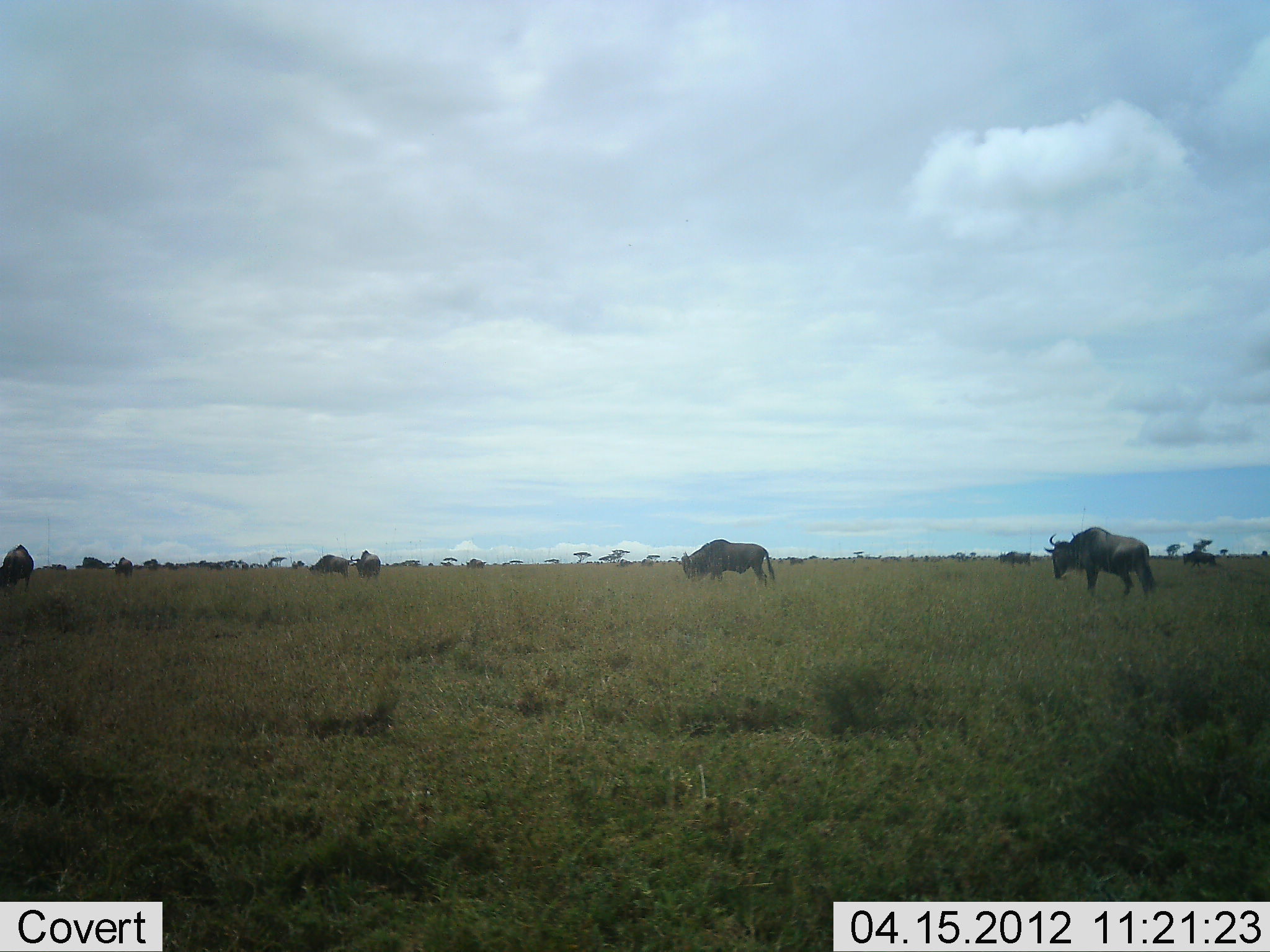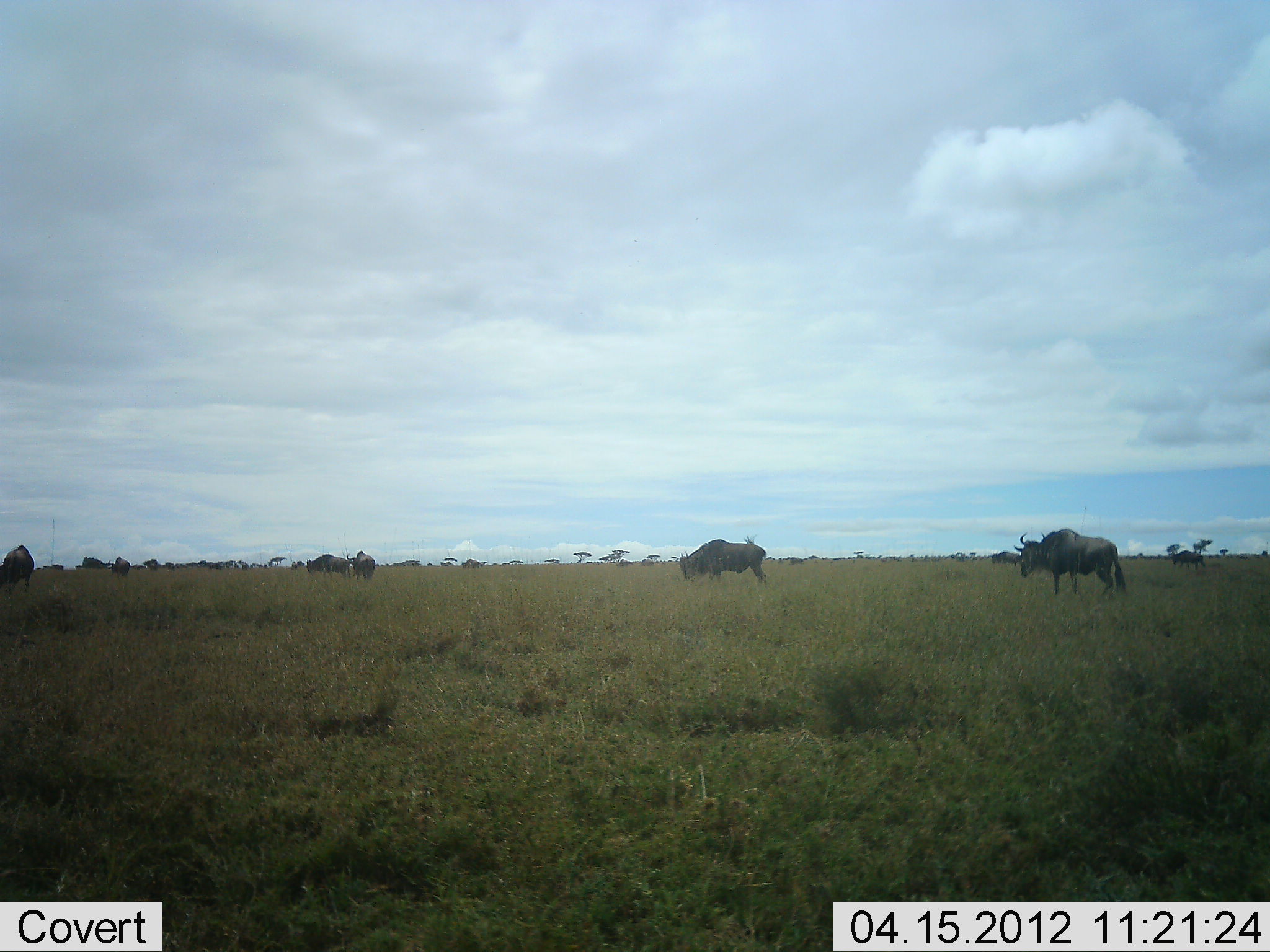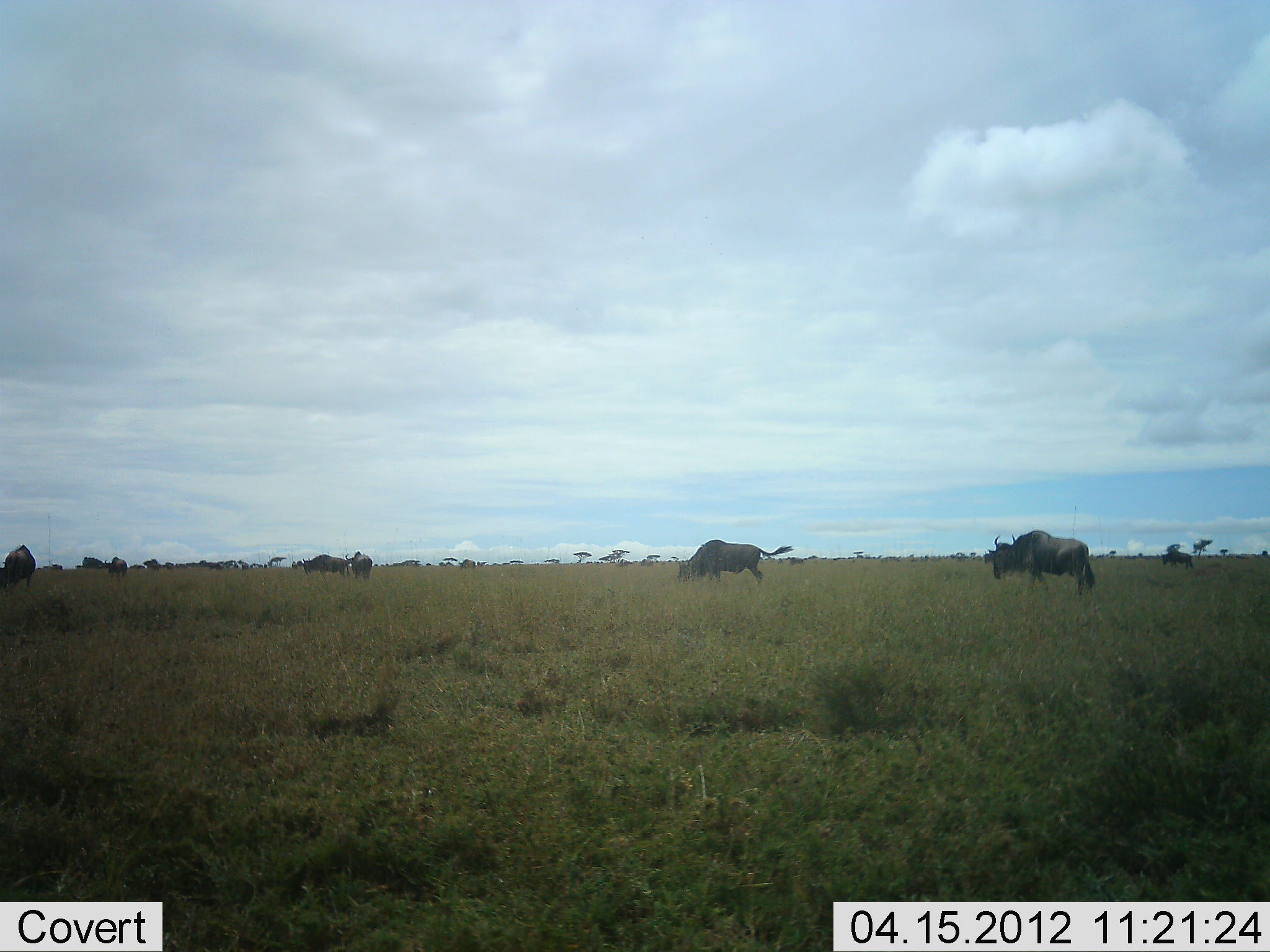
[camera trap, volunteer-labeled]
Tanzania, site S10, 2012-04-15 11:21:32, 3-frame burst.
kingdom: Animalia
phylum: Chordata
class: Mammalia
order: Artiodactyla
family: Bovidae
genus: Connochaetes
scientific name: Connochaetes taurinus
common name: blue wildebeest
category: wildebeest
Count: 10.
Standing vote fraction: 50%.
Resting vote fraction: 0%.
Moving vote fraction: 83%.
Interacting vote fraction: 0%.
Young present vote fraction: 6%.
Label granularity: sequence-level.